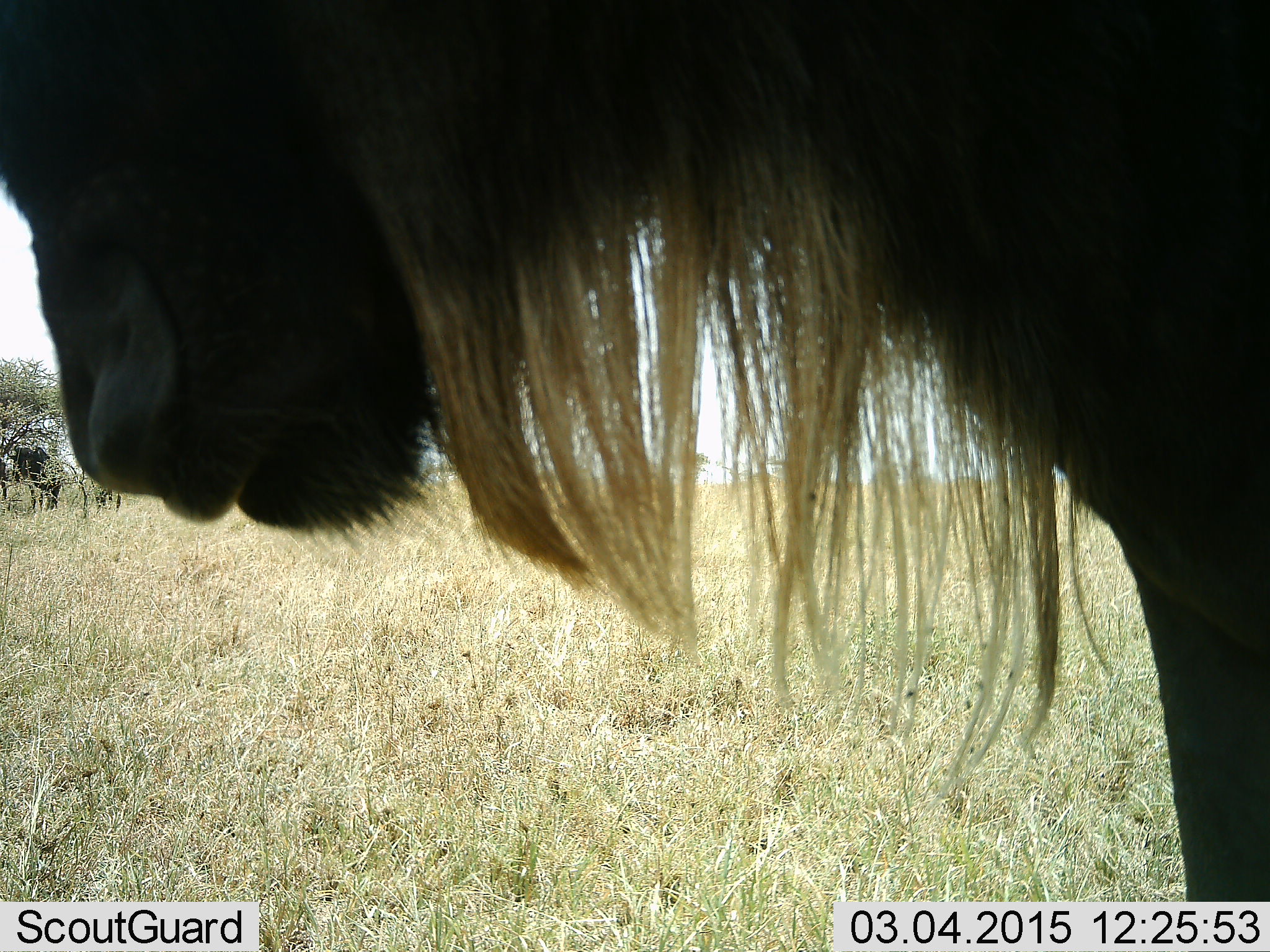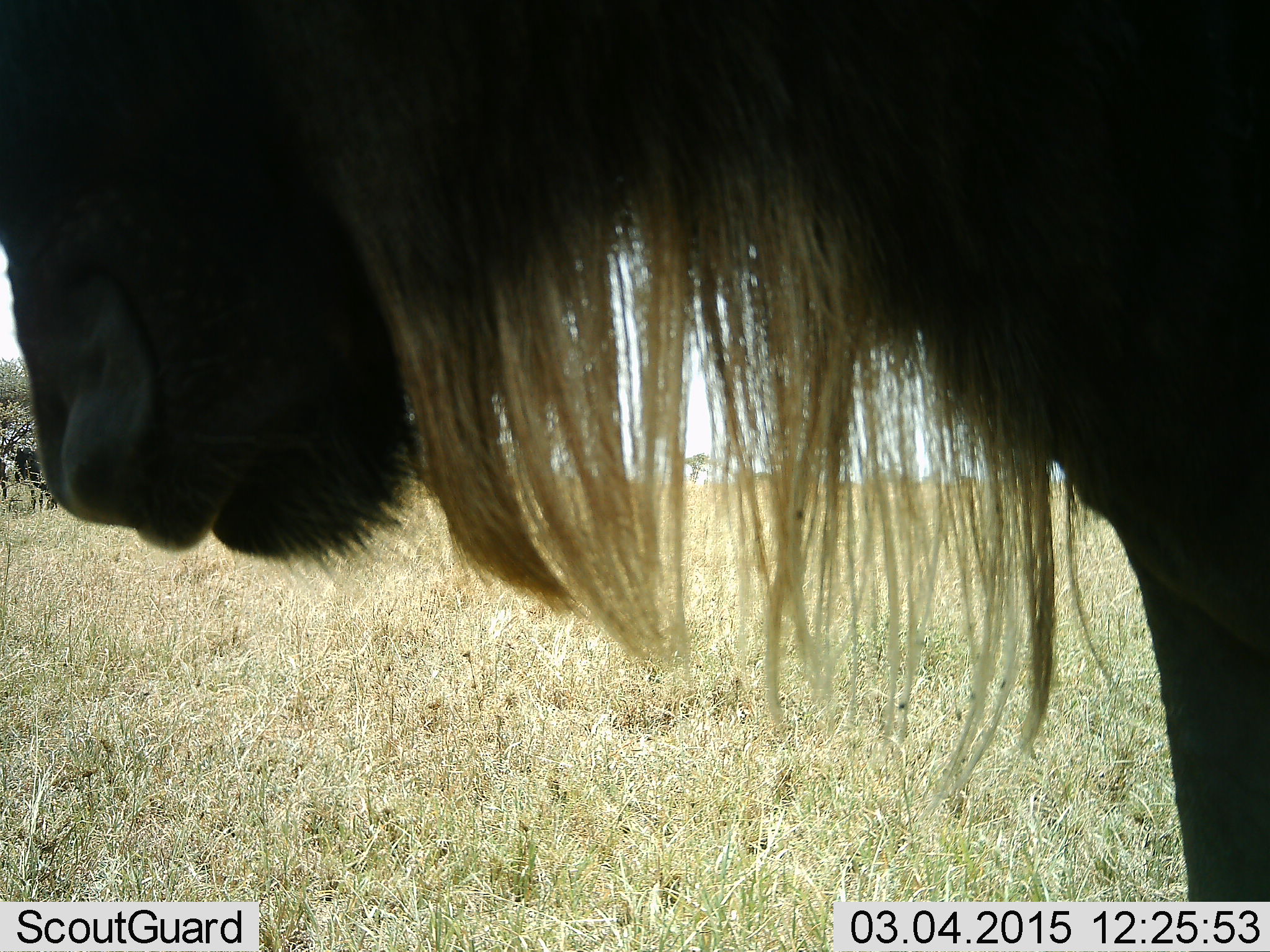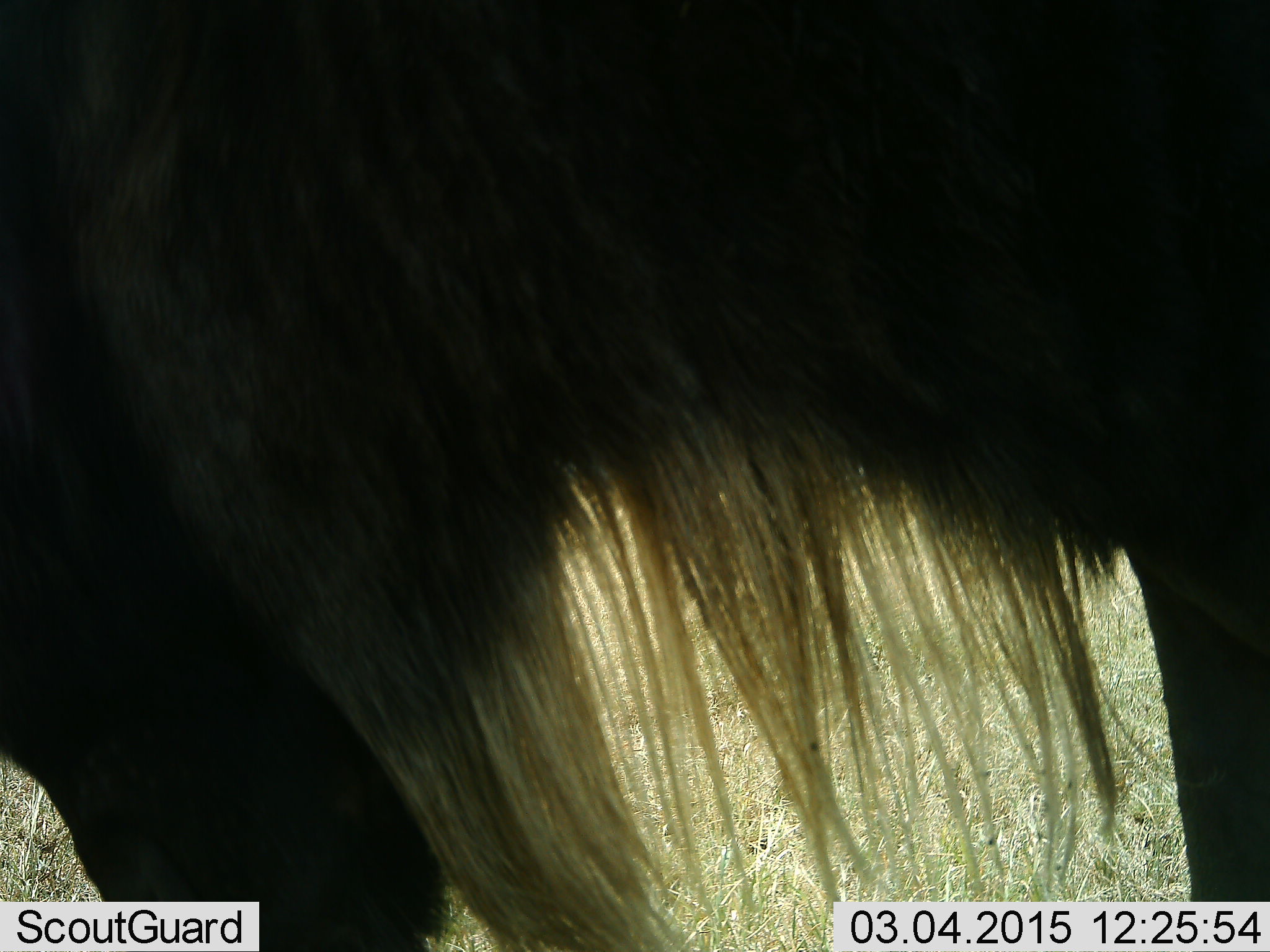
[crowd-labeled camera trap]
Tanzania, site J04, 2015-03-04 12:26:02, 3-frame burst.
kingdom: Animalia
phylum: Chordata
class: Mammalia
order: Artiodactyla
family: Bovidae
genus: Connochaetes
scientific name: Connochaetes taurinus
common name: blue wildebeest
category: wildebeest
Wildebeest (blue wildebeest) (Connochaetes taurinus), count 1. Behavior (volunteer vote fractions): standing 78%, resting 11%, moving 0%, interacting 0%. Young present (vote fraction): 0%. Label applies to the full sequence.